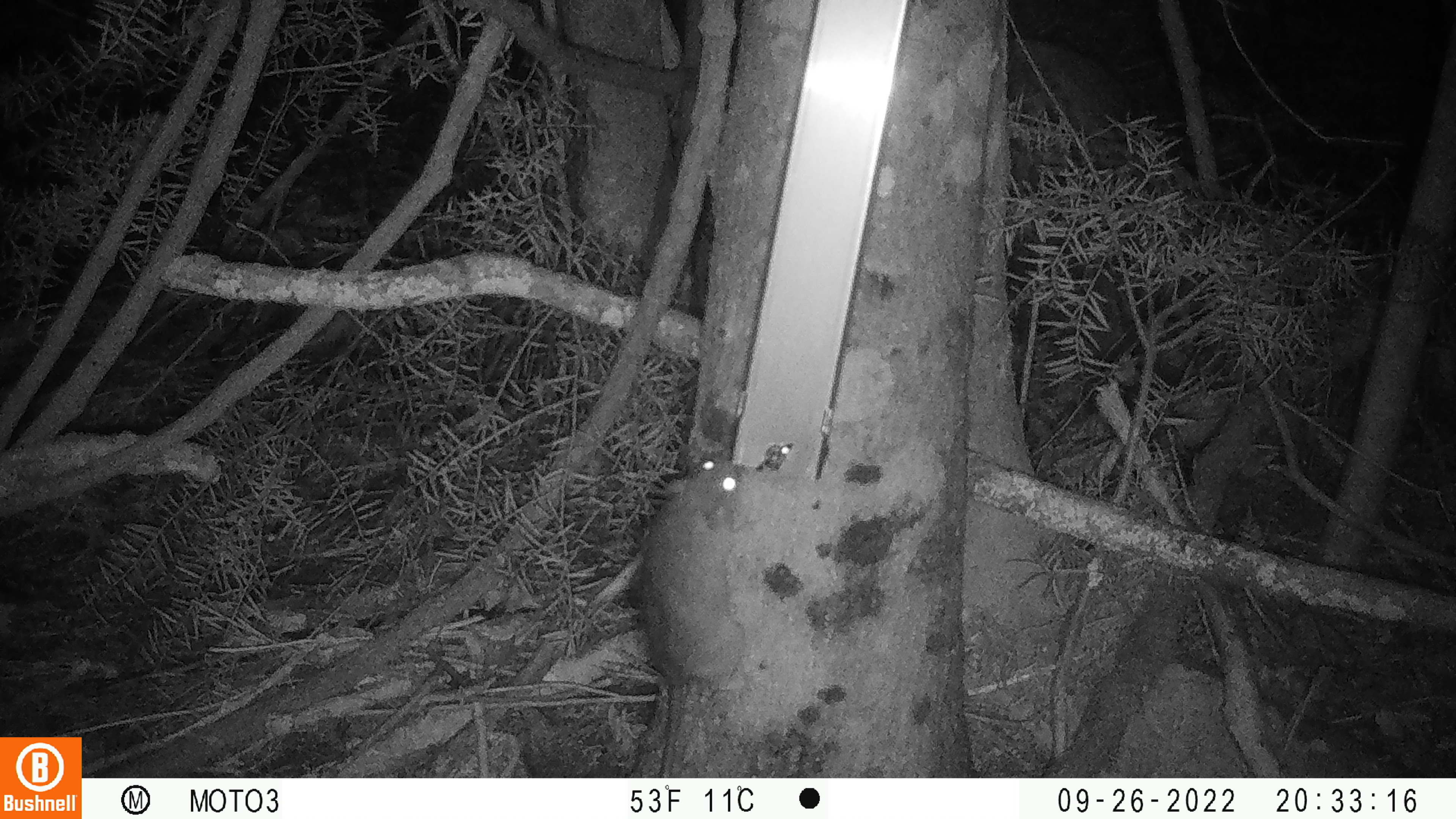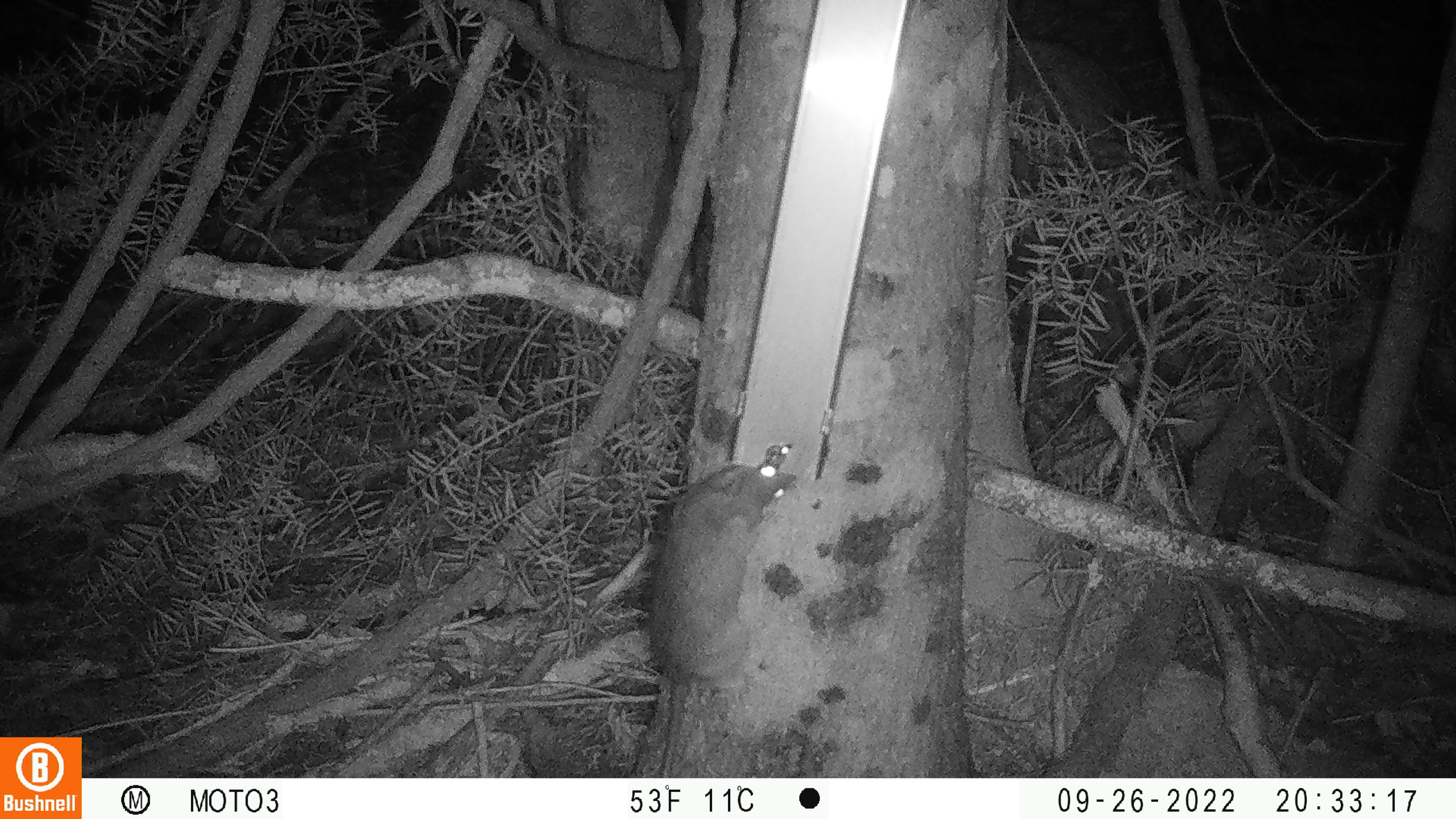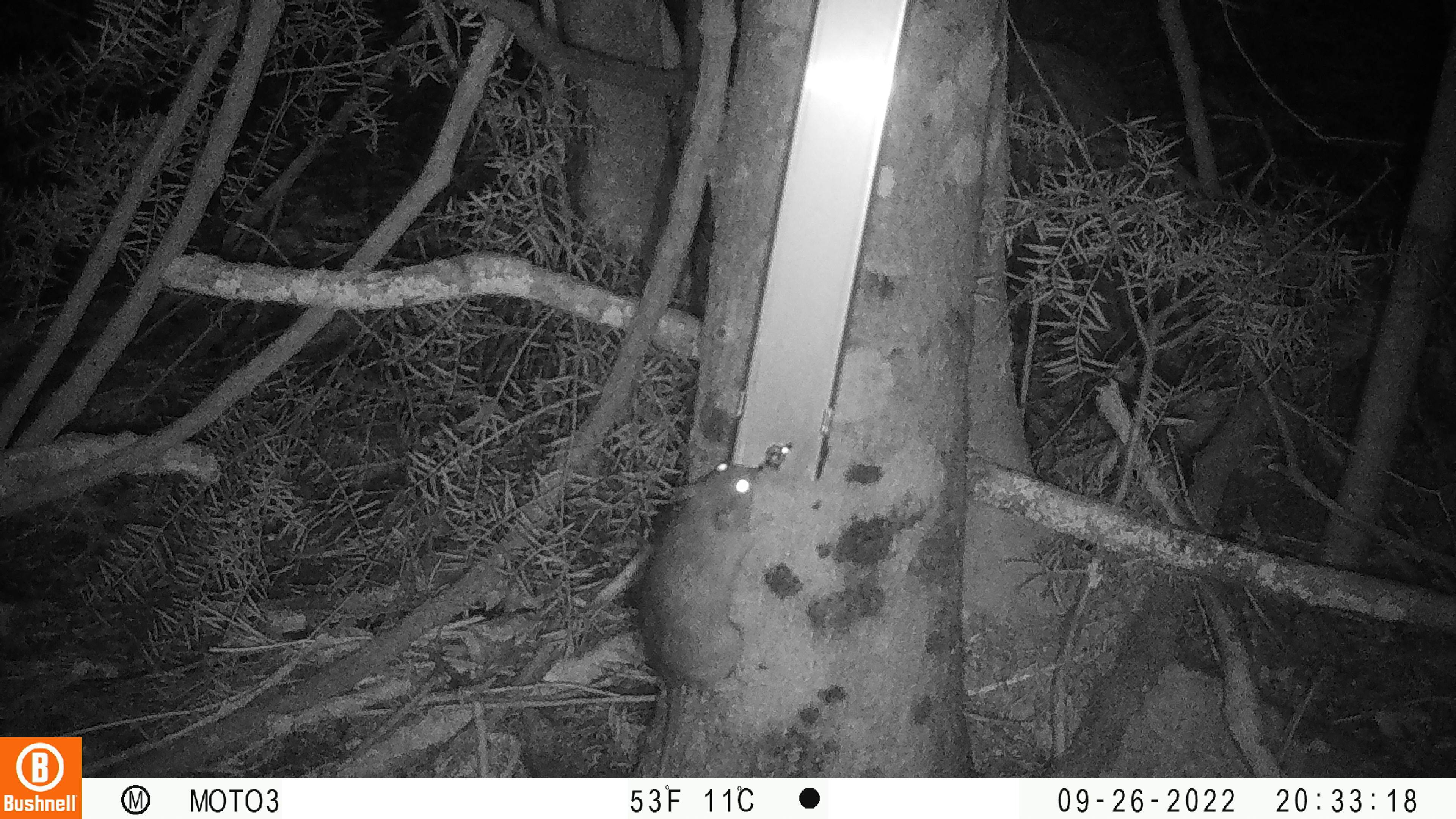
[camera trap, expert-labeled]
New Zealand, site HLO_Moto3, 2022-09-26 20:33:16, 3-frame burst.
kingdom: Animalia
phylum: Chordata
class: Mammalia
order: Rodentia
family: Muridae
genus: Rattus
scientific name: Rattus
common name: rat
Rat (Rattus).